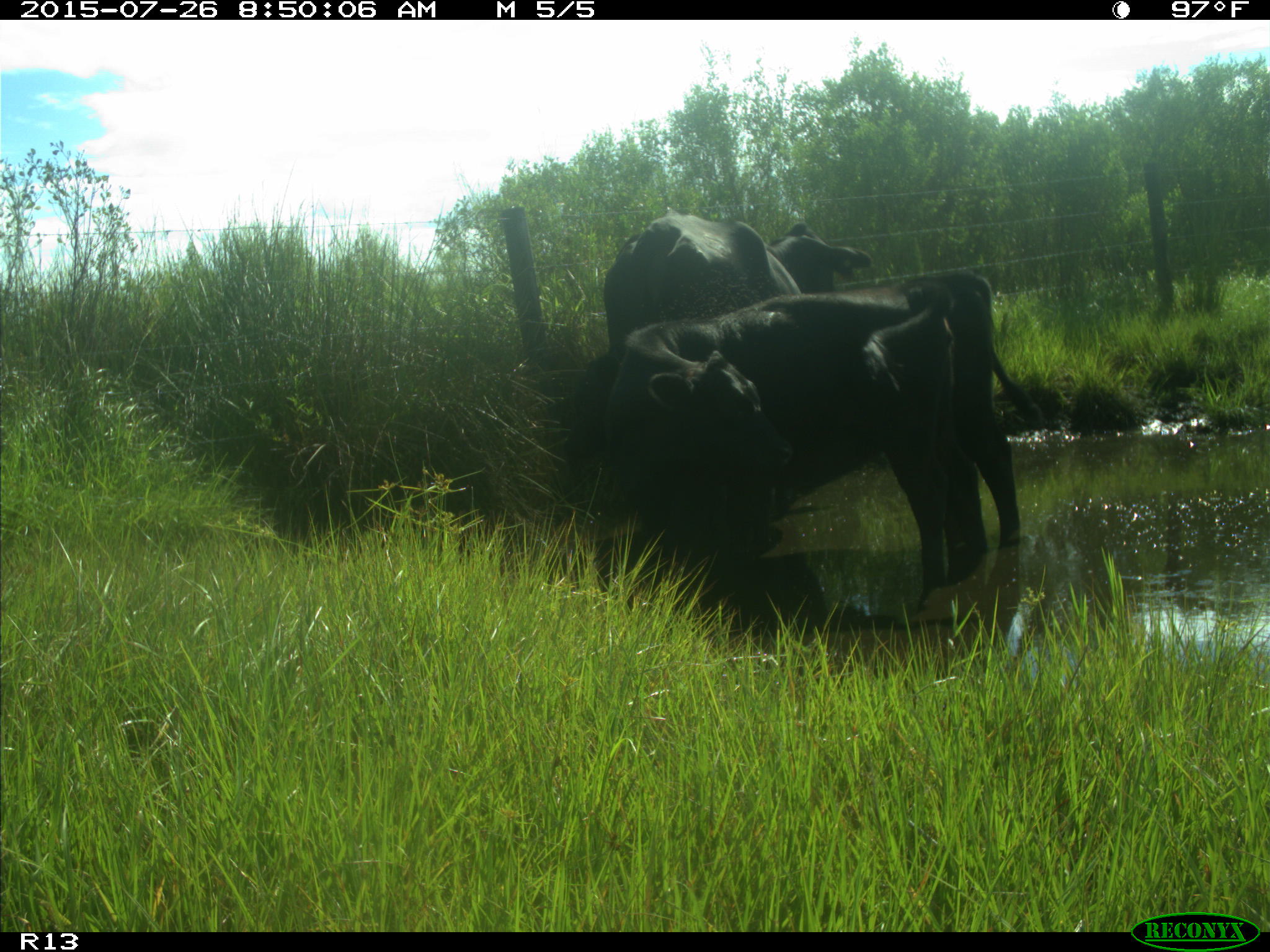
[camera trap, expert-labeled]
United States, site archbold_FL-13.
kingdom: Animalia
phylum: Chordata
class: Mammalia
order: Artiodactyla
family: Bovidae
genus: Bos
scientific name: Bos taurus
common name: domestic cow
Bos taurus (domestic cow).